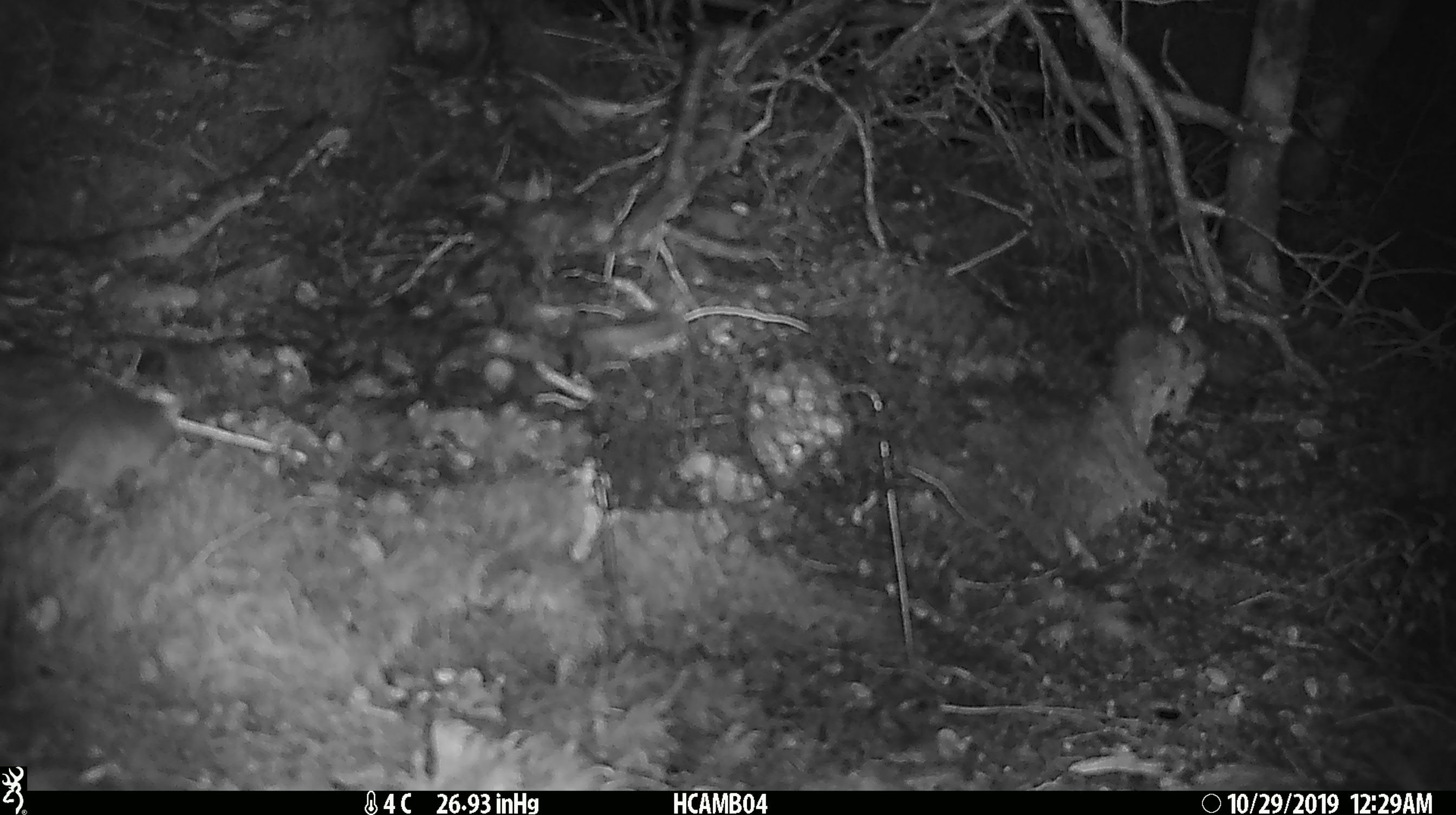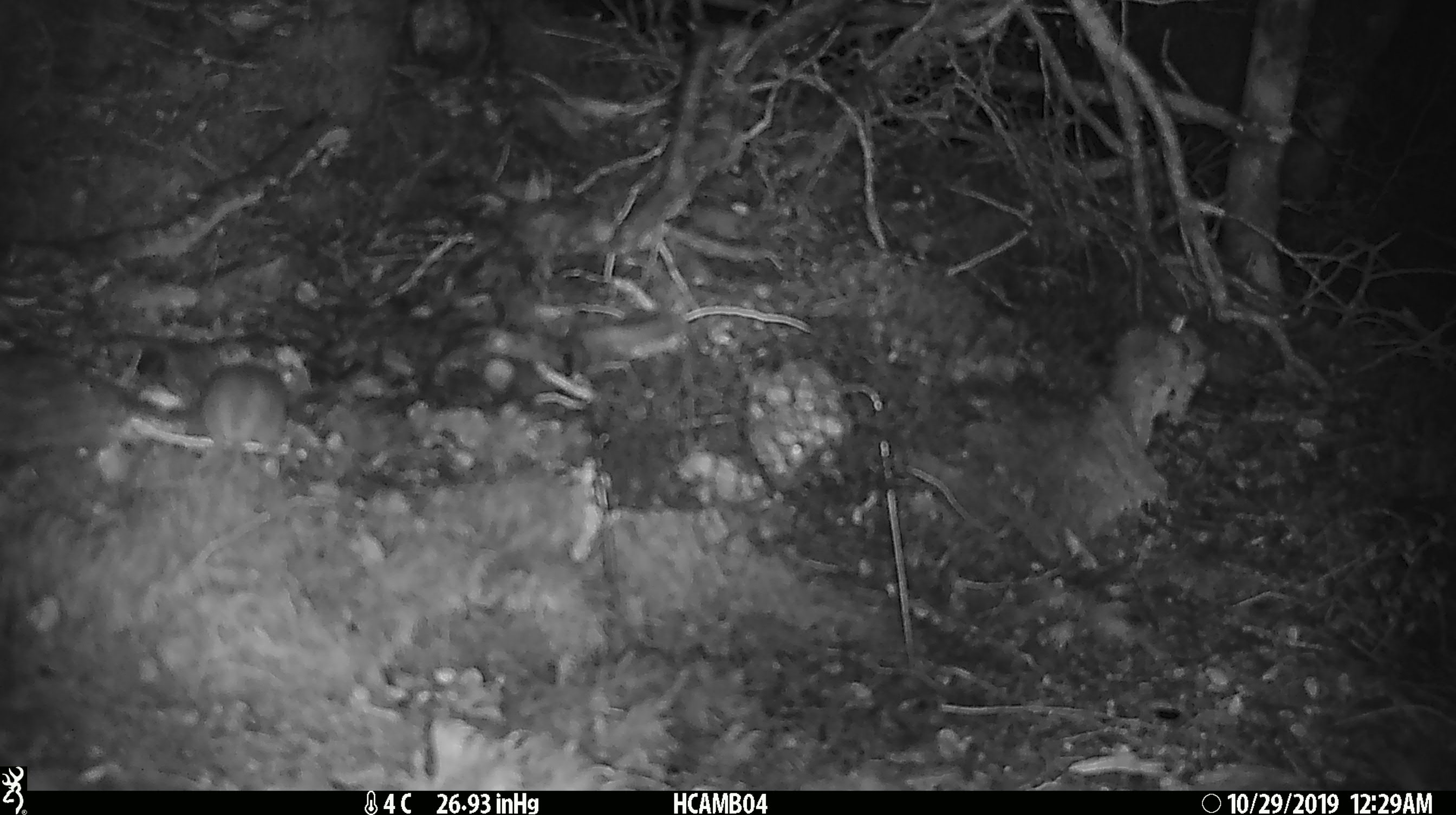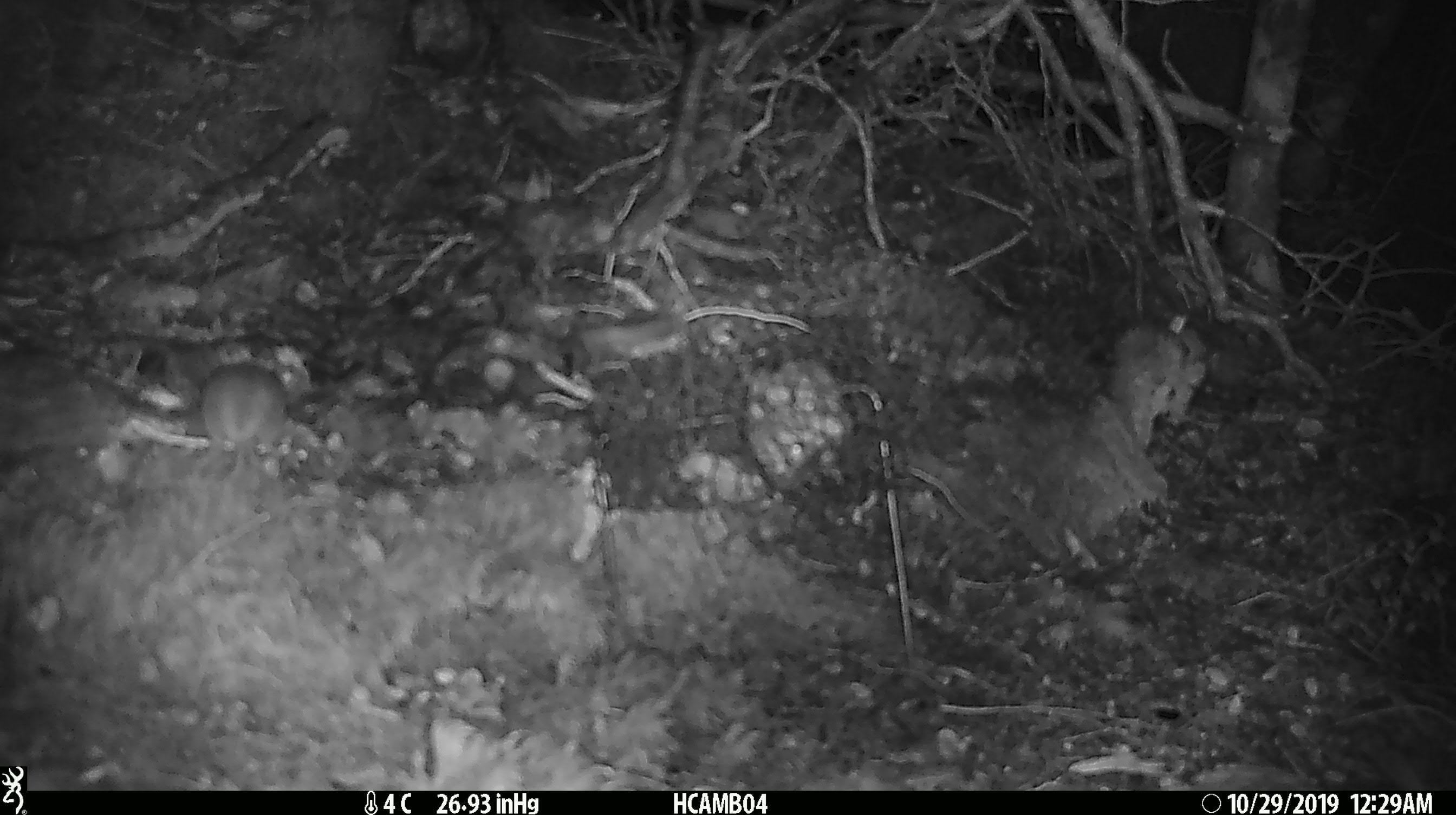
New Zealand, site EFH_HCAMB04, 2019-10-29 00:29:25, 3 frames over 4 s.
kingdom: Animalia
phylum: Chordata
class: Mammalia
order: Rodentia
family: Muridae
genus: Mus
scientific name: Mus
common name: mouse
Mouse (Mus).